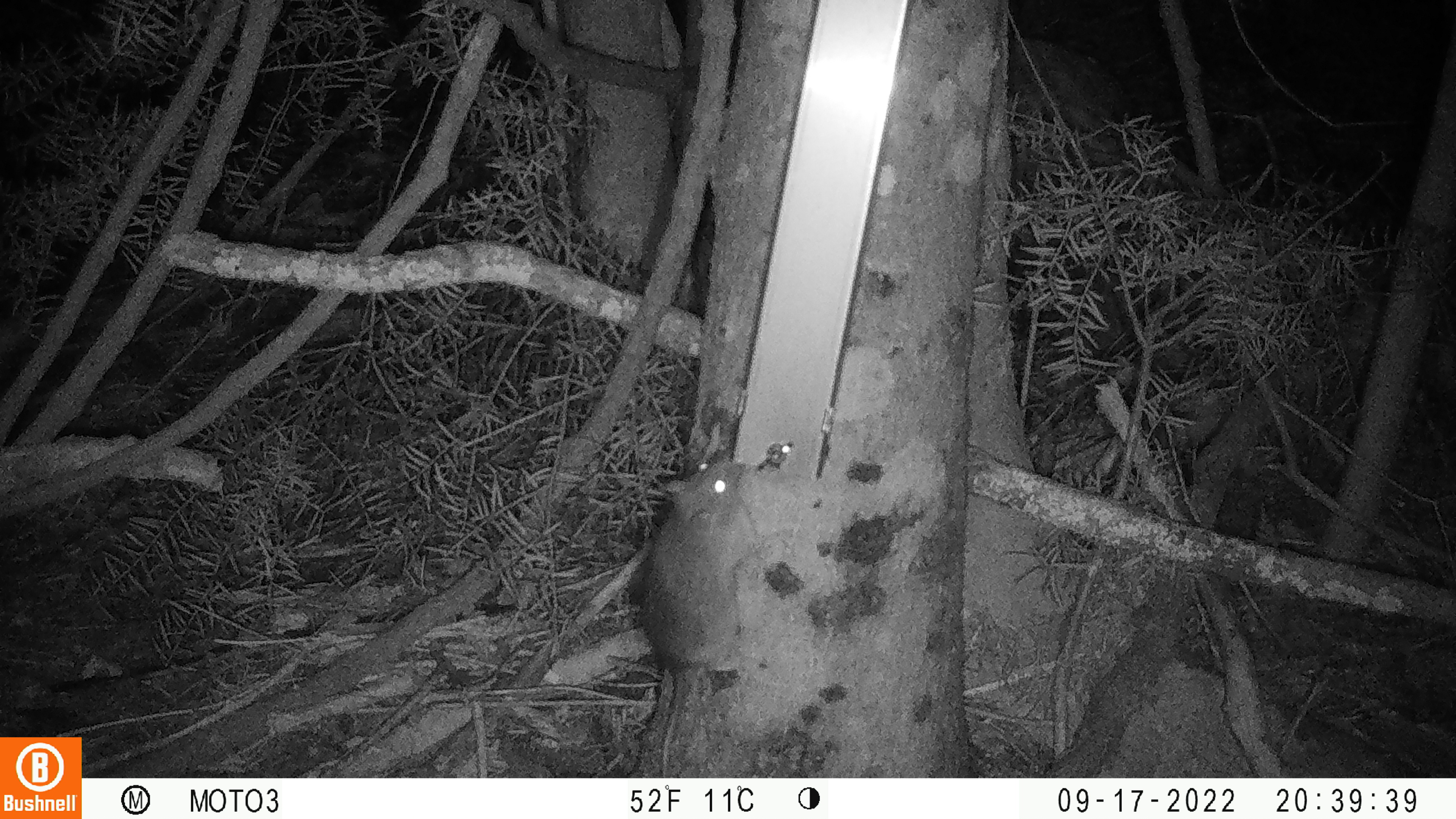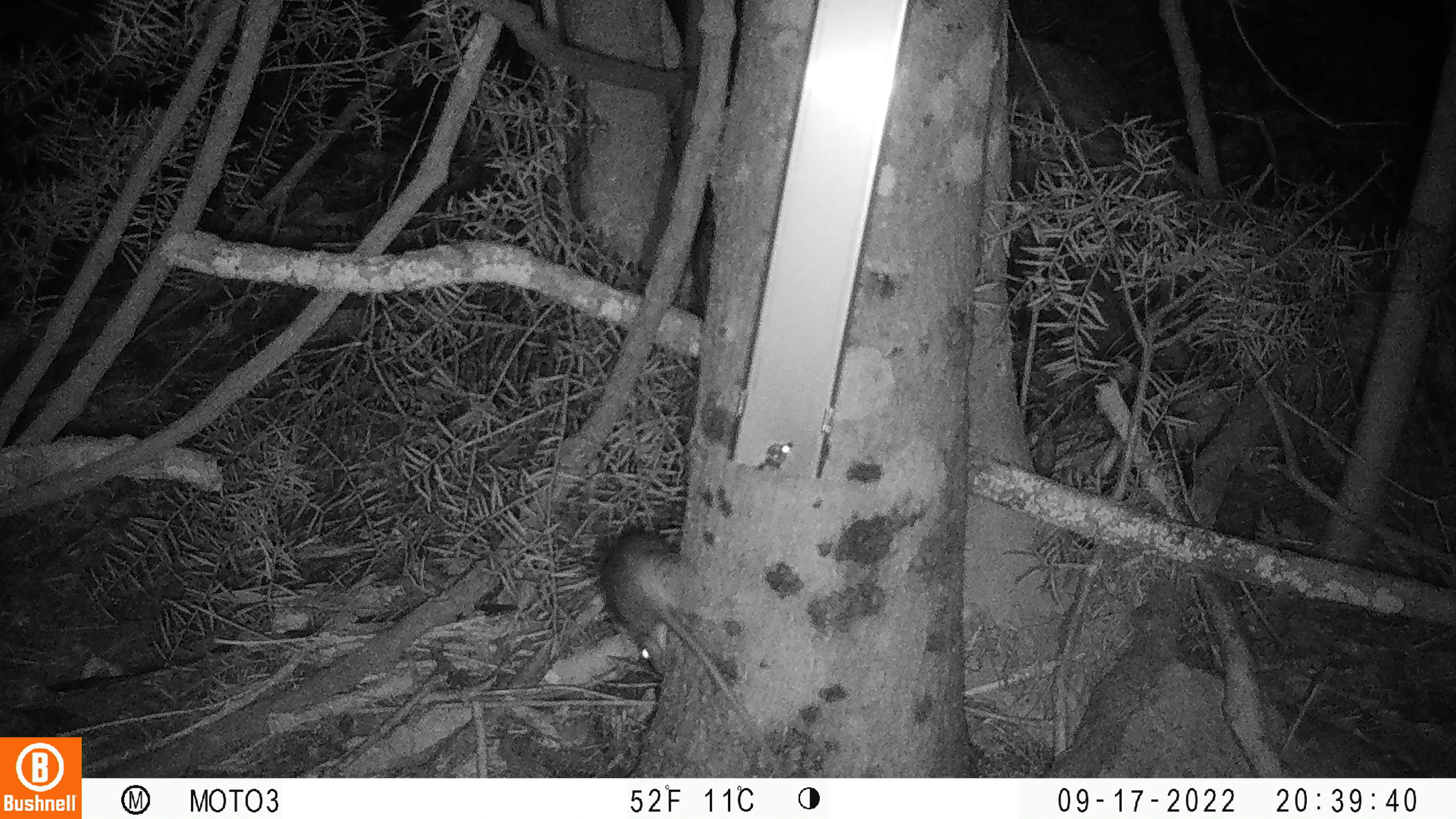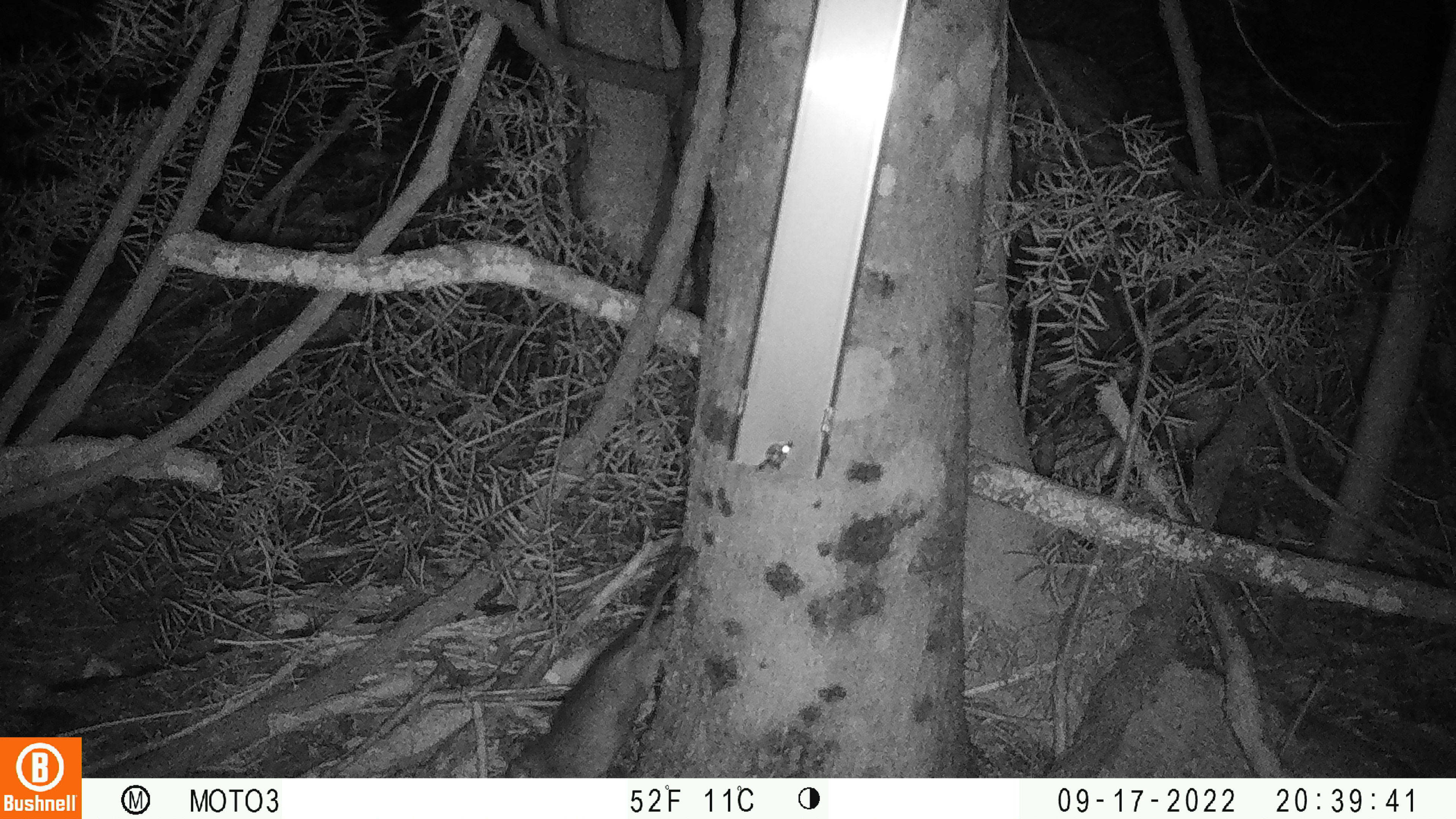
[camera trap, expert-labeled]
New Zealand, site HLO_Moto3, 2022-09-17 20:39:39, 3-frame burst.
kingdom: Animalia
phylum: Chordata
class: Mammalia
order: Rodentia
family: Muridae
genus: Rattus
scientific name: Rattus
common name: rat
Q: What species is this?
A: Rat (Rattus).